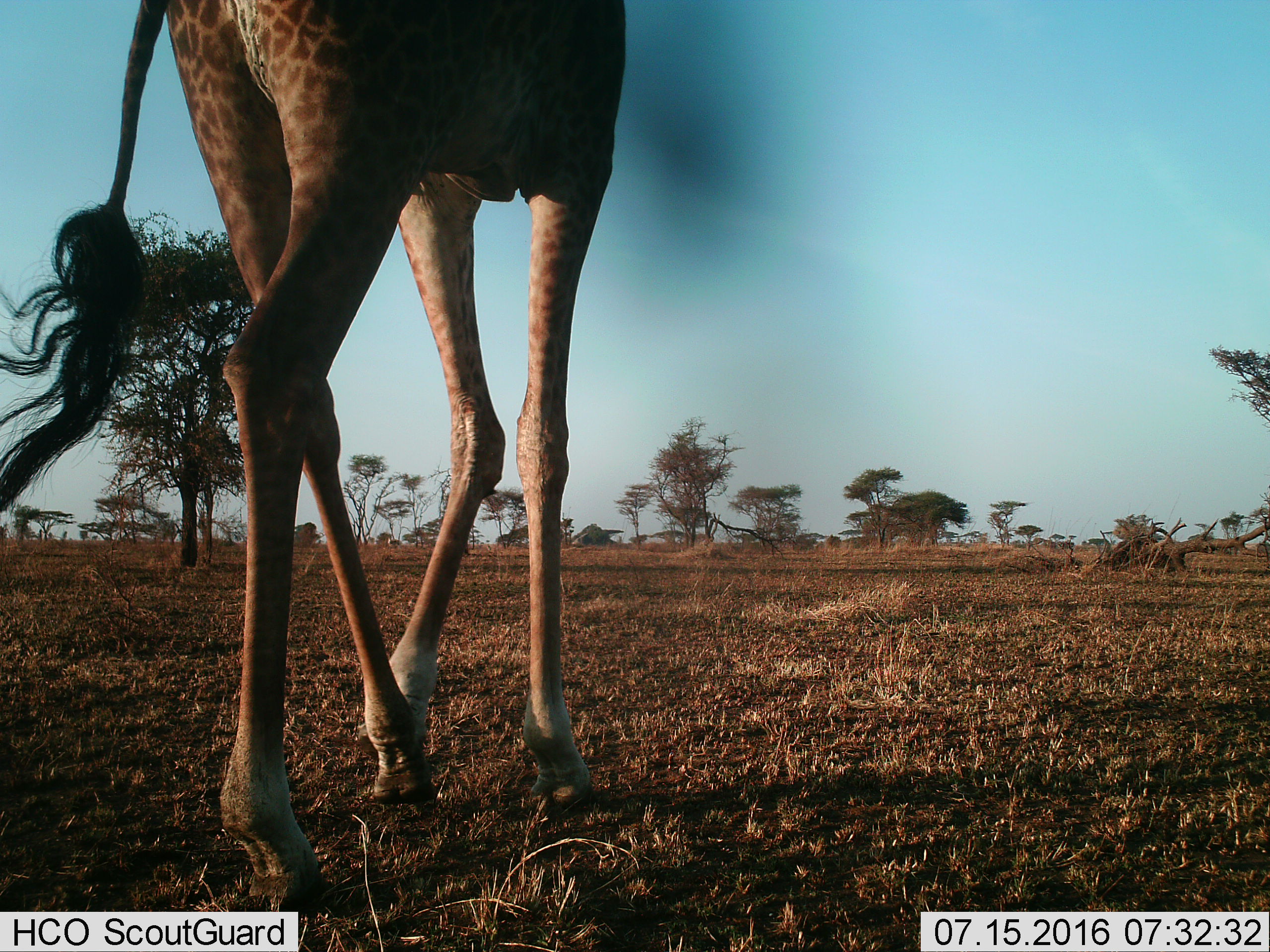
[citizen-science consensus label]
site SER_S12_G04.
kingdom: Animalia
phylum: Chordata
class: Mammalia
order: Artiodactyla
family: Giraffidae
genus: Giraffa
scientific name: Giraffa camelopardalis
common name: giraffe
Giraffe (Giraffa camelopardalis), count 1. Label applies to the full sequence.